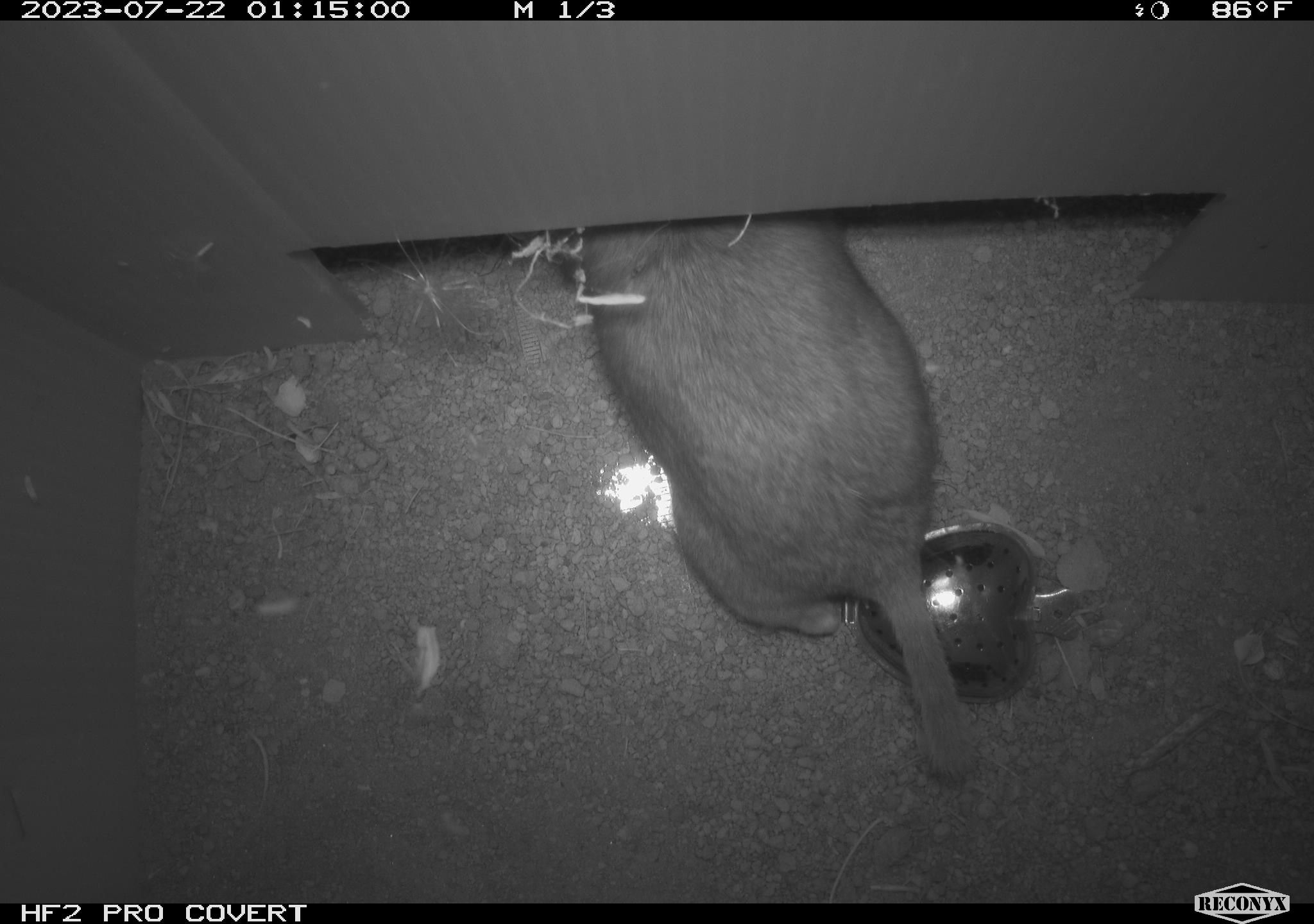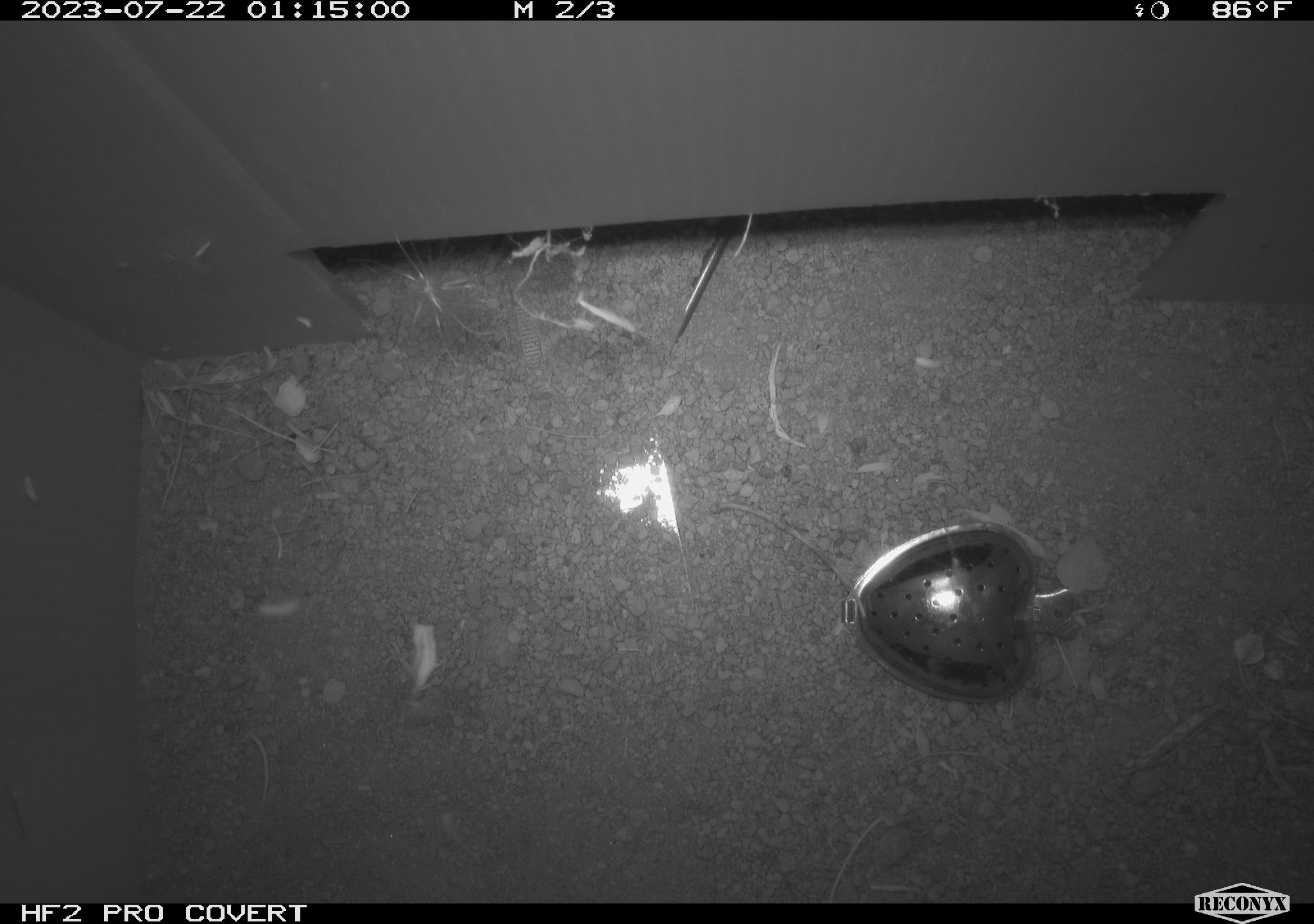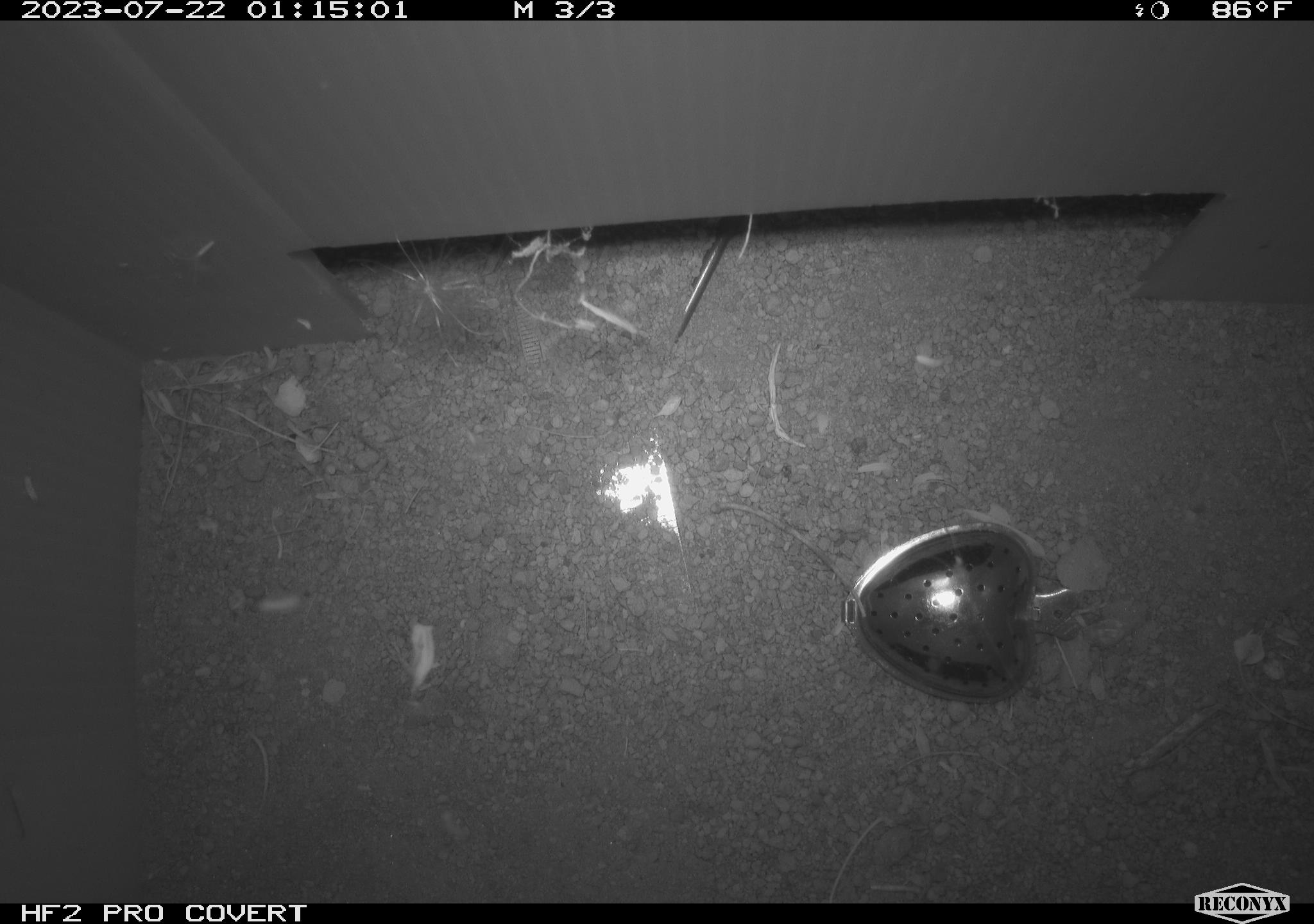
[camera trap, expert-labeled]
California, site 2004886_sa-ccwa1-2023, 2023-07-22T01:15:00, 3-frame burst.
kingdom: Animalia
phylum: Chordata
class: Mammalia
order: Rodentia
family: Cricetidae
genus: Neotoma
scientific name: Neotoma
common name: pack rat or woodrat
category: neotoma species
Neotoma species (pack rat or woodrat) (Neotoma).